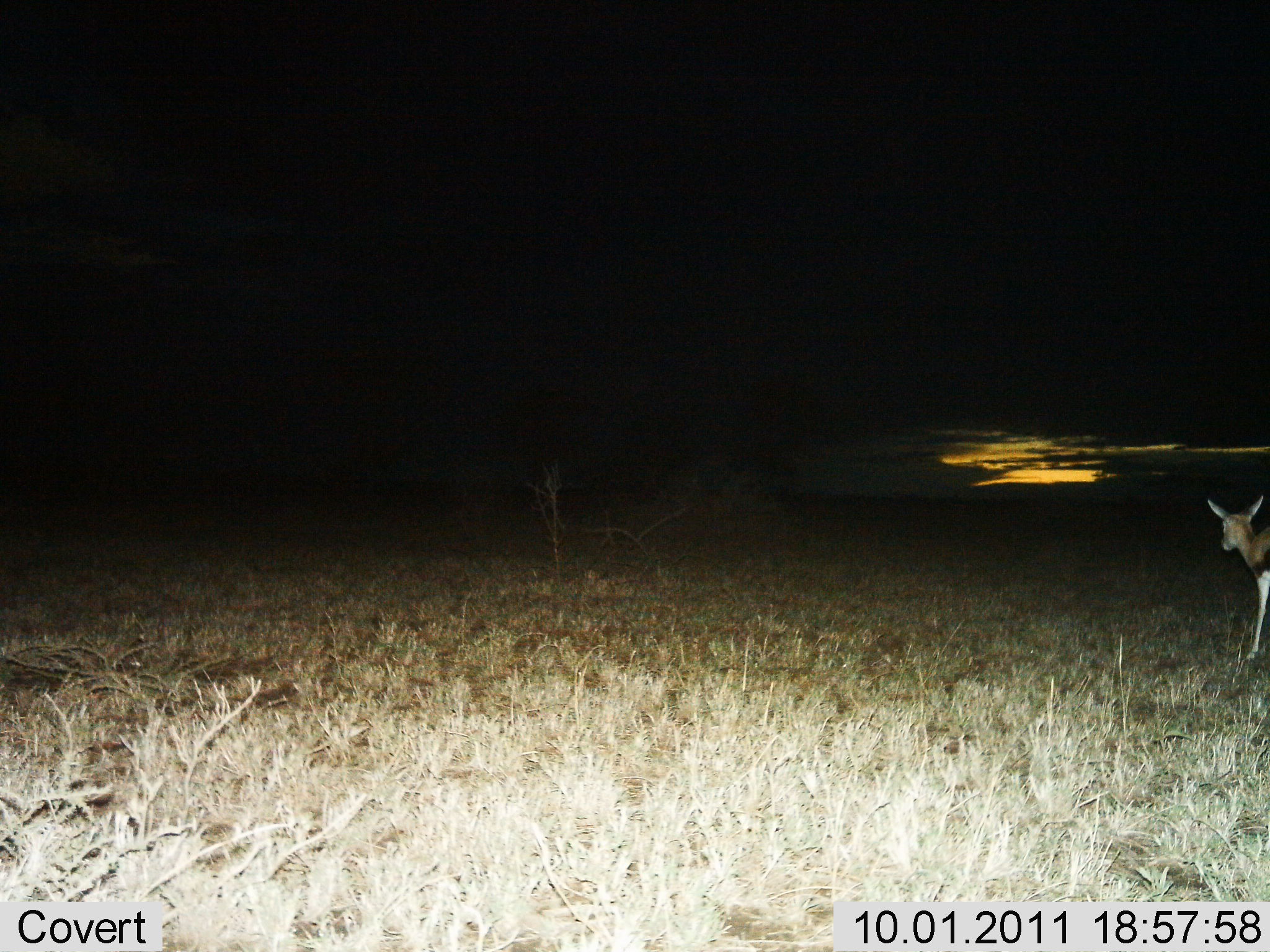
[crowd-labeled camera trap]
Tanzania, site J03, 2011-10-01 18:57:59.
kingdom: Animalia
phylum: Chordata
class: Mammalia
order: Artiodactyla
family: Bovidae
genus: Eudorcas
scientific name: Eudorcas thomsonii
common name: thomson's gazelle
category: gazellethomsons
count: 1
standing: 83%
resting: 8%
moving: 8%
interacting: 0%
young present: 8%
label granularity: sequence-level